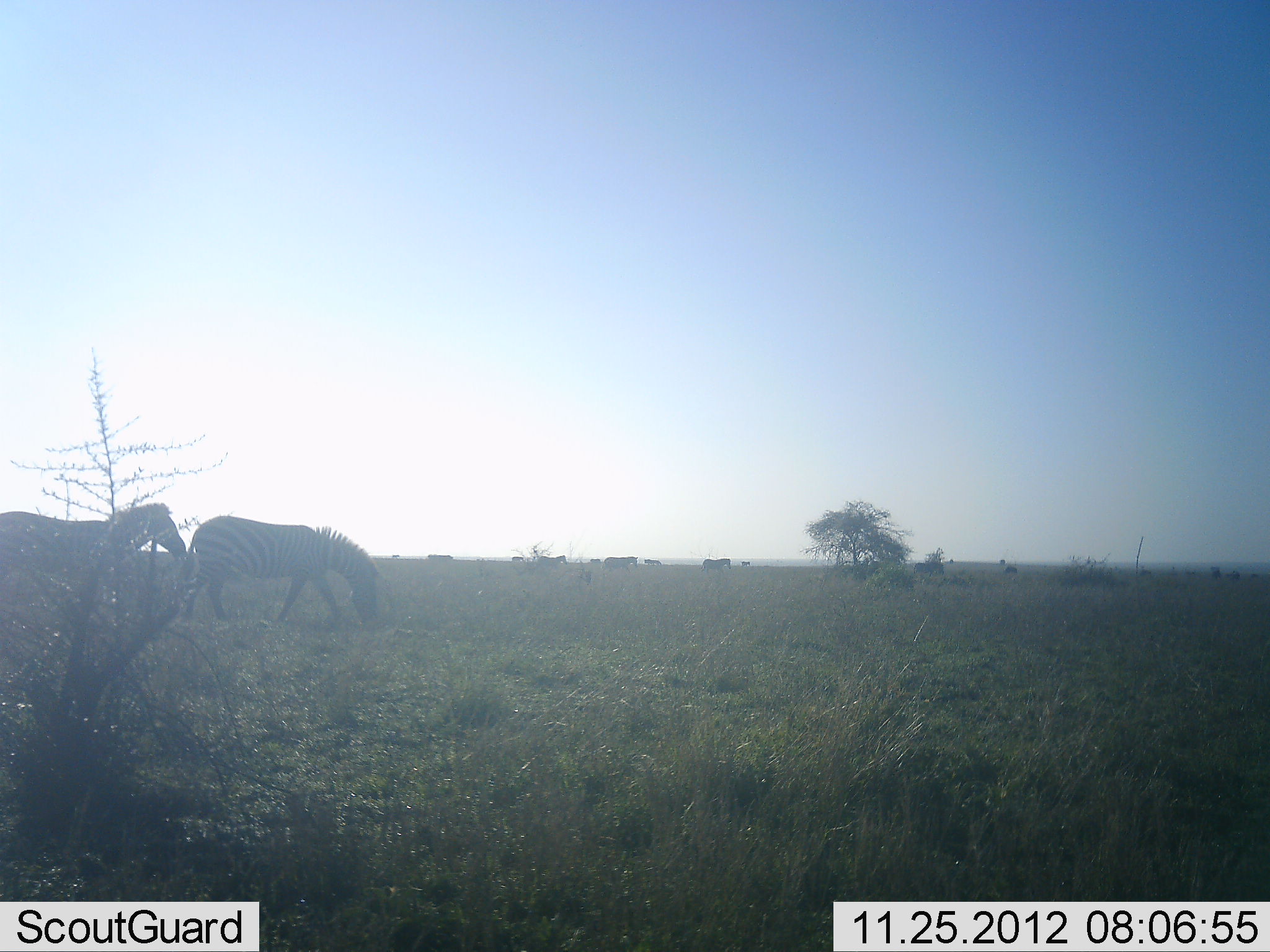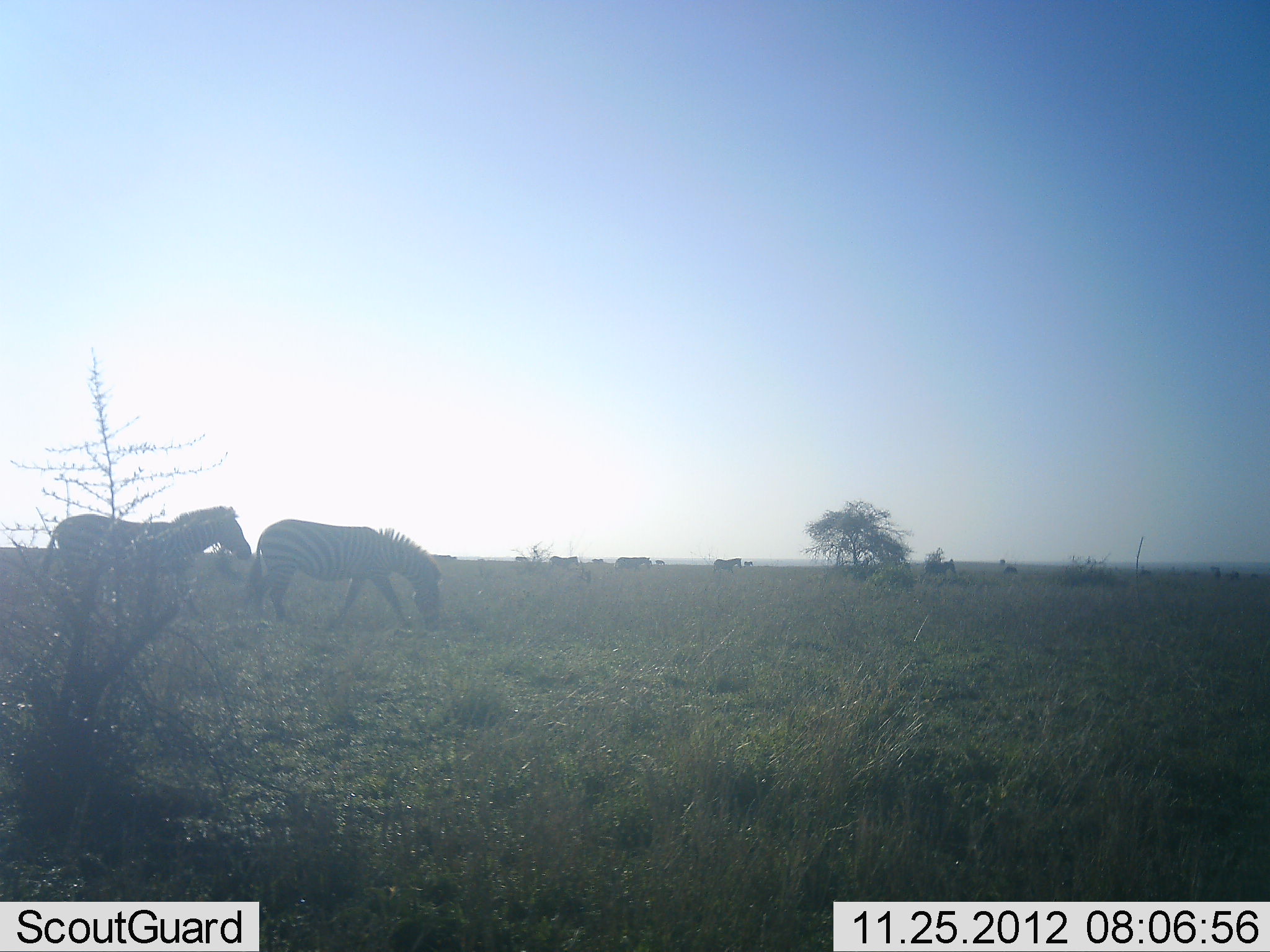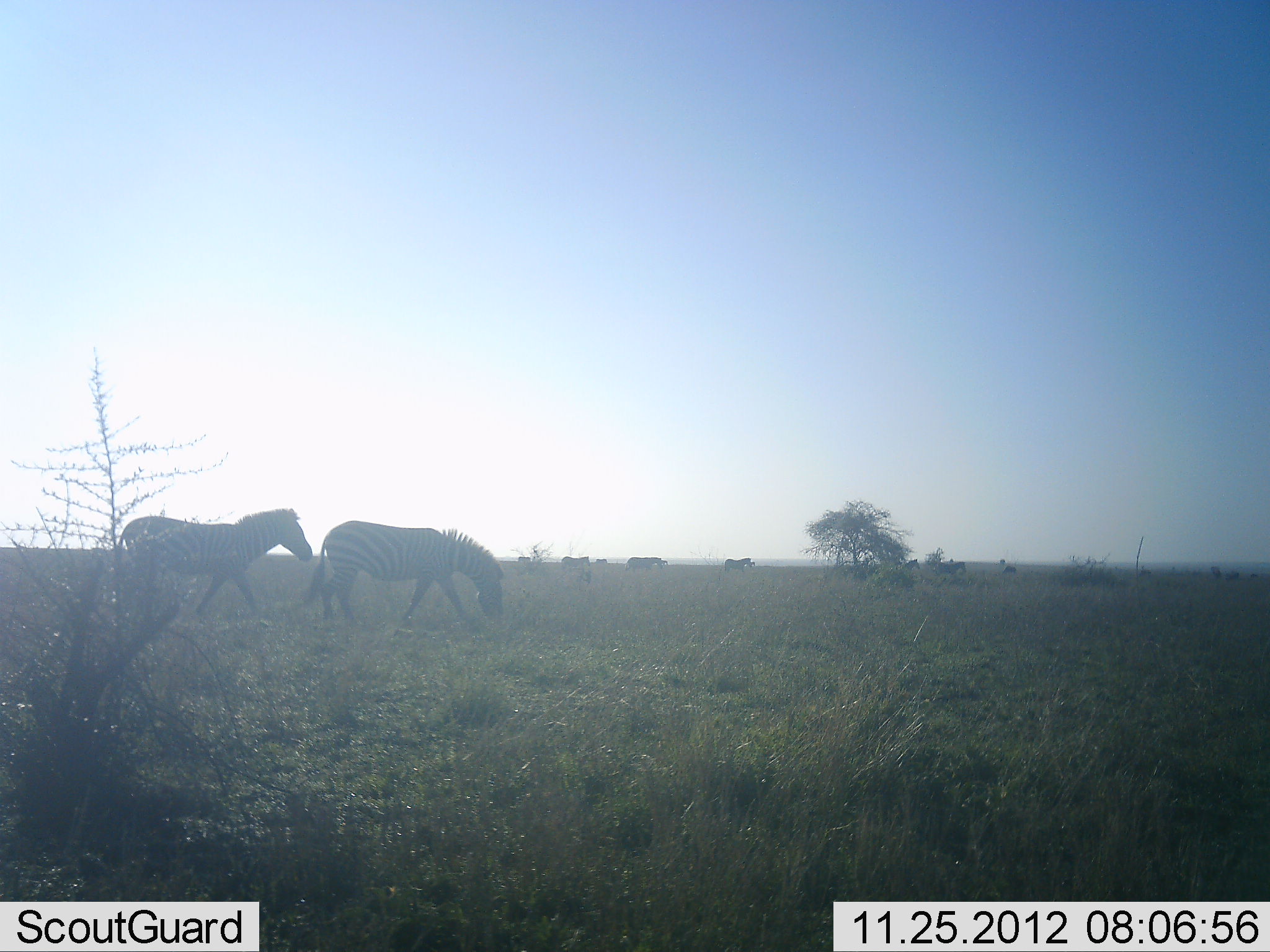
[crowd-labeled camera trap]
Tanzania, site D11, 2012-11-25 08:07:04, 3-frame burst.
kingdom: Animalia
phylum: Chordata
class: Mammalia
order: Perissodactyla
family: Equidae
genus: Equus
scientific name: Equus quagga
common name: plains zebra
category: zebra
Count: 11-50.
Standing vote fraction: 20%.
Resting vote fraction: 0%.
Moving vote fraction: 100%.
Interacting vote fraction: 0%.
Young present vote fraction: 0%.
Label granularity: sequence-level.